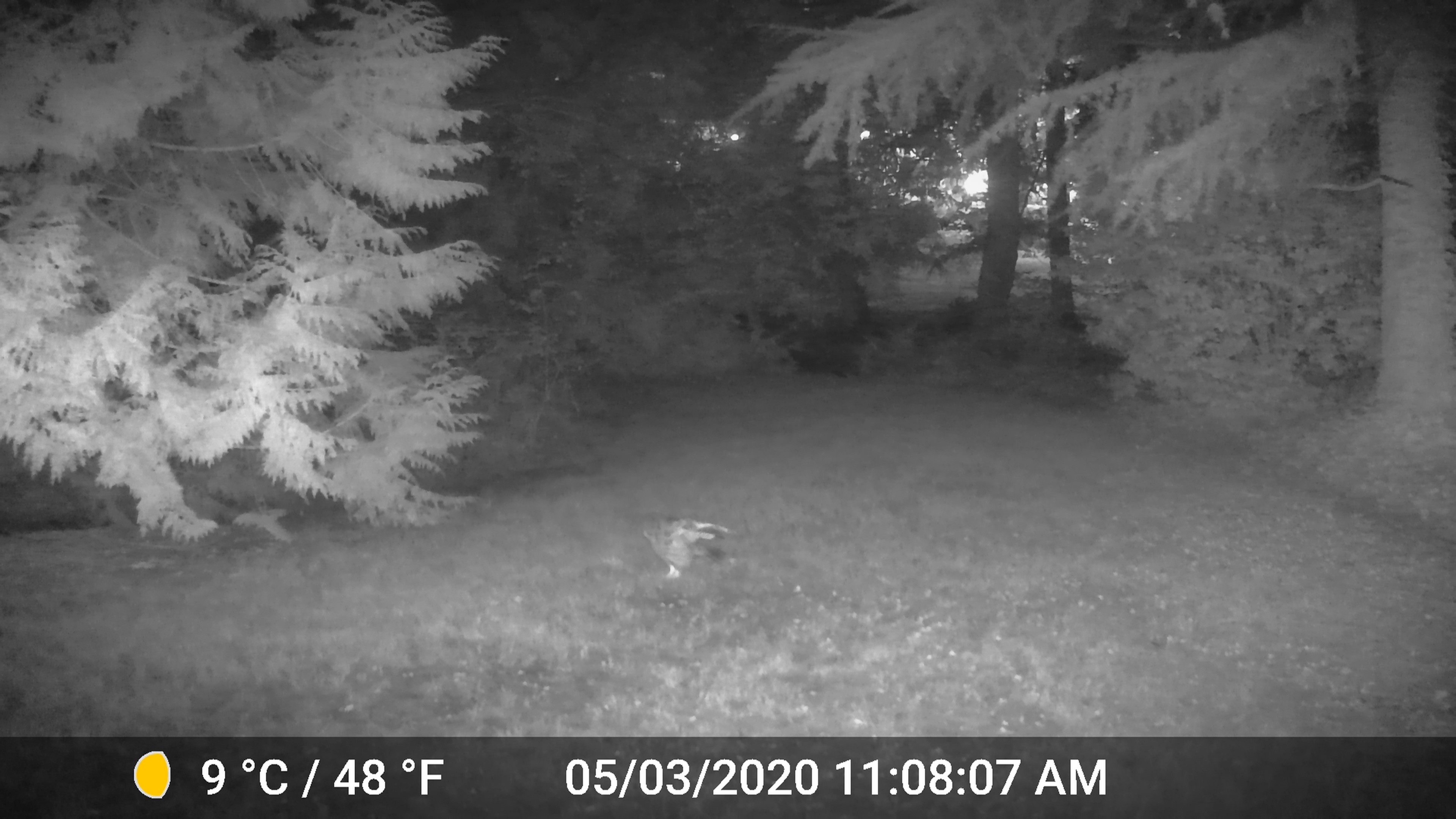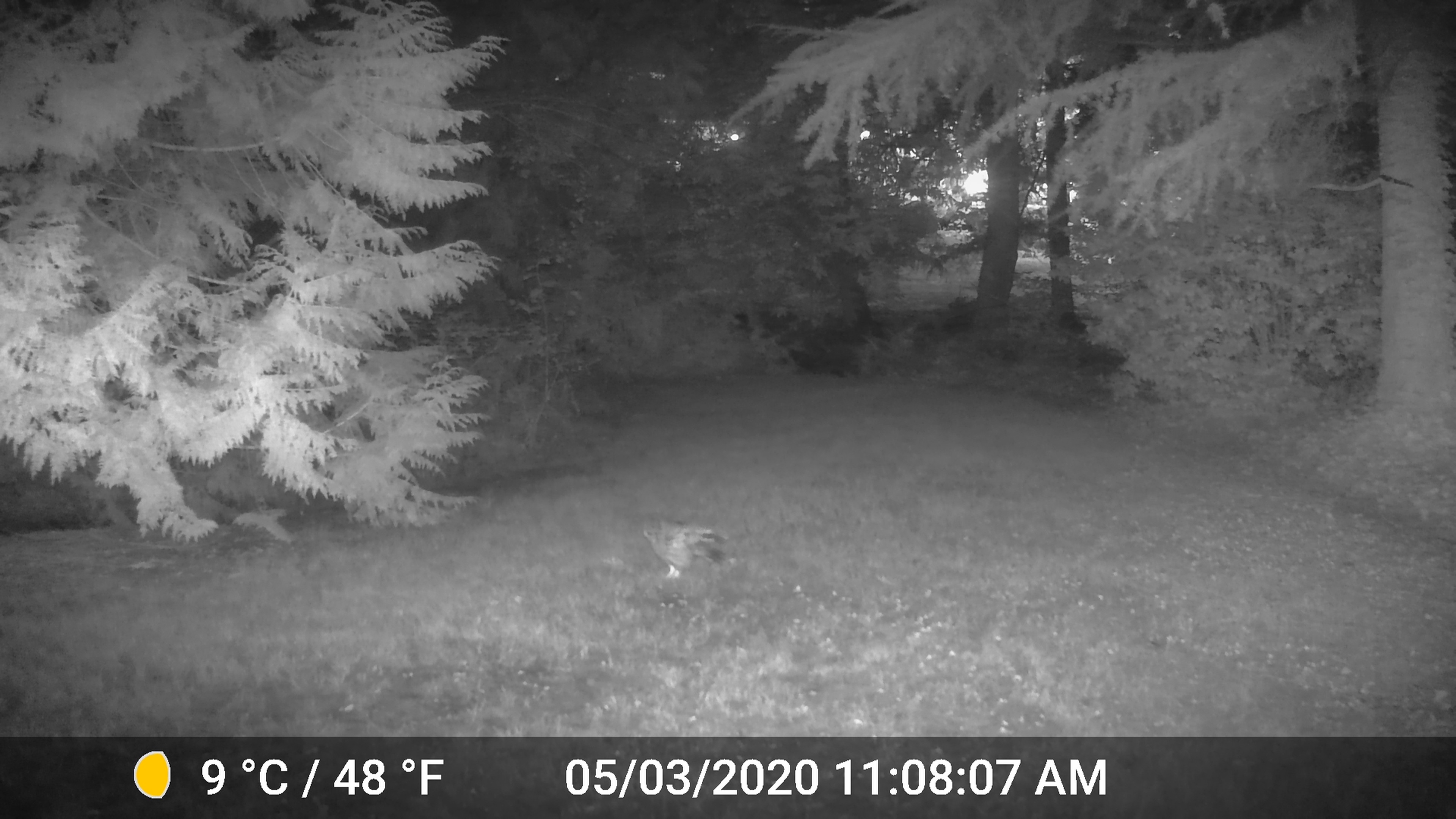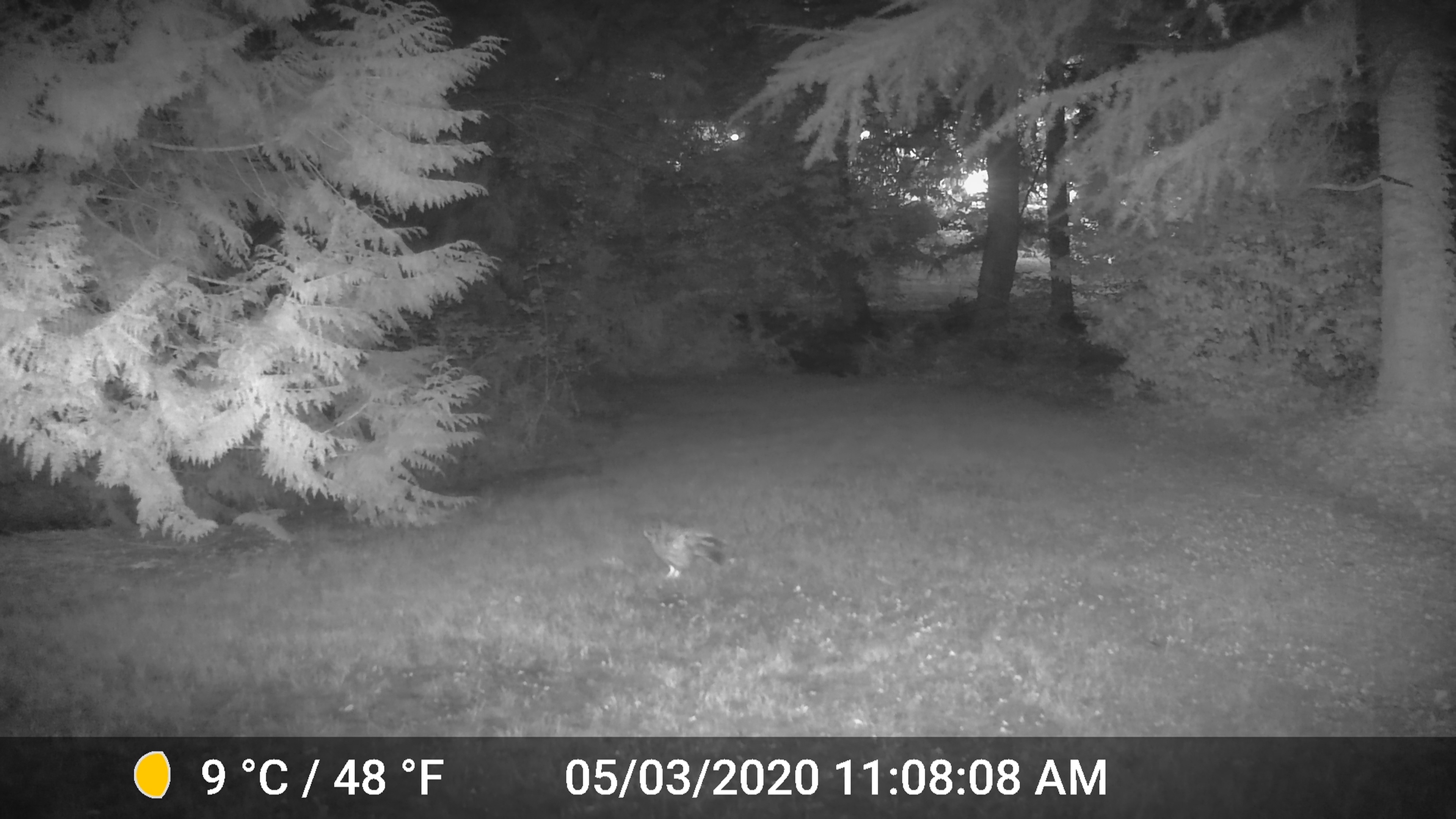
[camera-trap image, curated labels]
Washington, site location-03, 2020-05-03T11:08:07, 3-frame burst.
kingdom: Animalia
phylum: Chordata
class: Aves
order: Strigiformes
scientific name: Strigiformes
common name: owl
Owl (Strigiformes).